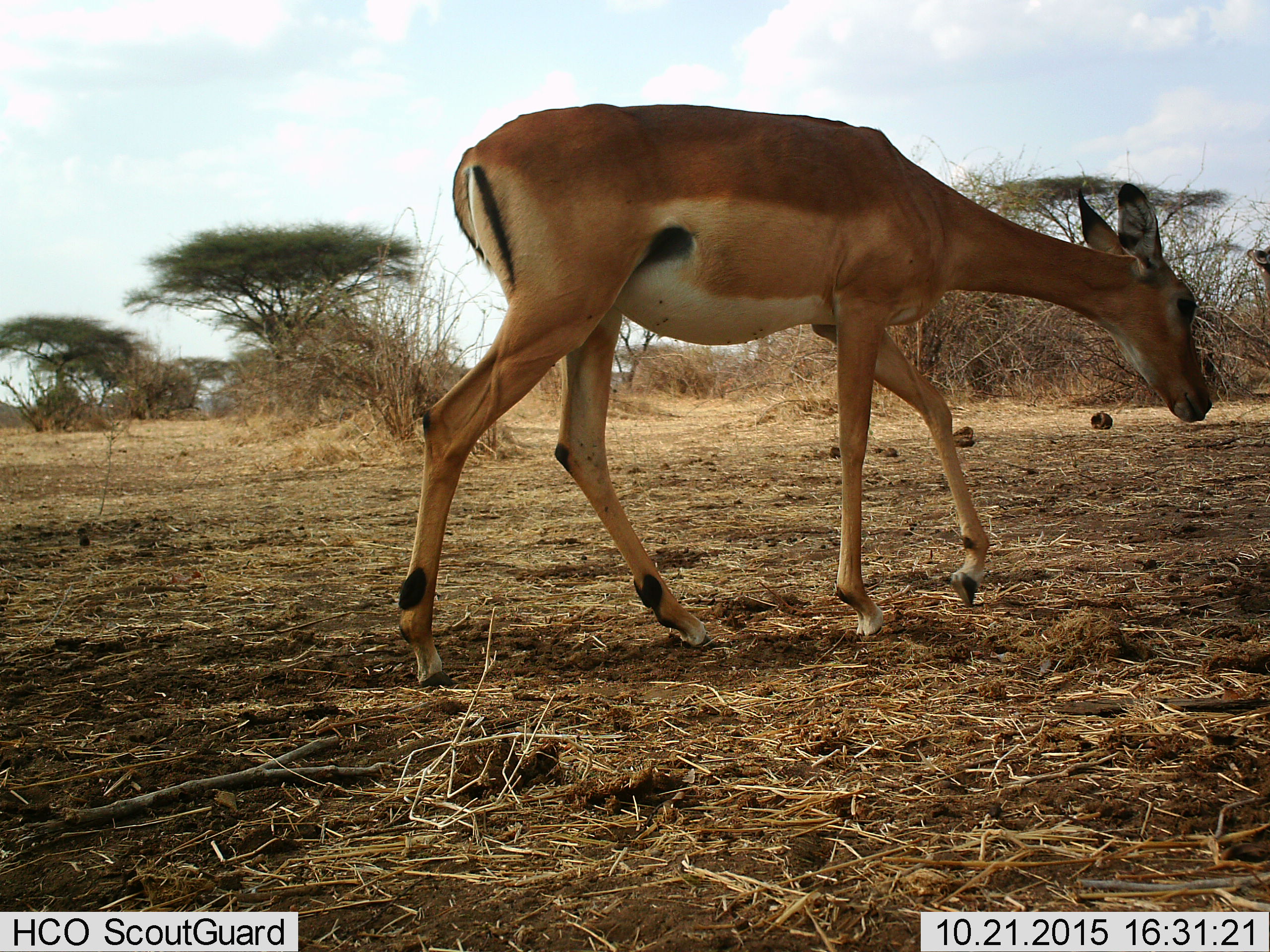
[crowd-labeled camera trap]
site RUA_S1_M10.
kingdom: Animalia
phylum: Chordata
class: Mammalia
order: Artiodactyla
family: Bovidae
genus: Aepyceros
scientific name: Aepyceros melampus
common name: impala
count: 1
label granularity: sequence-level